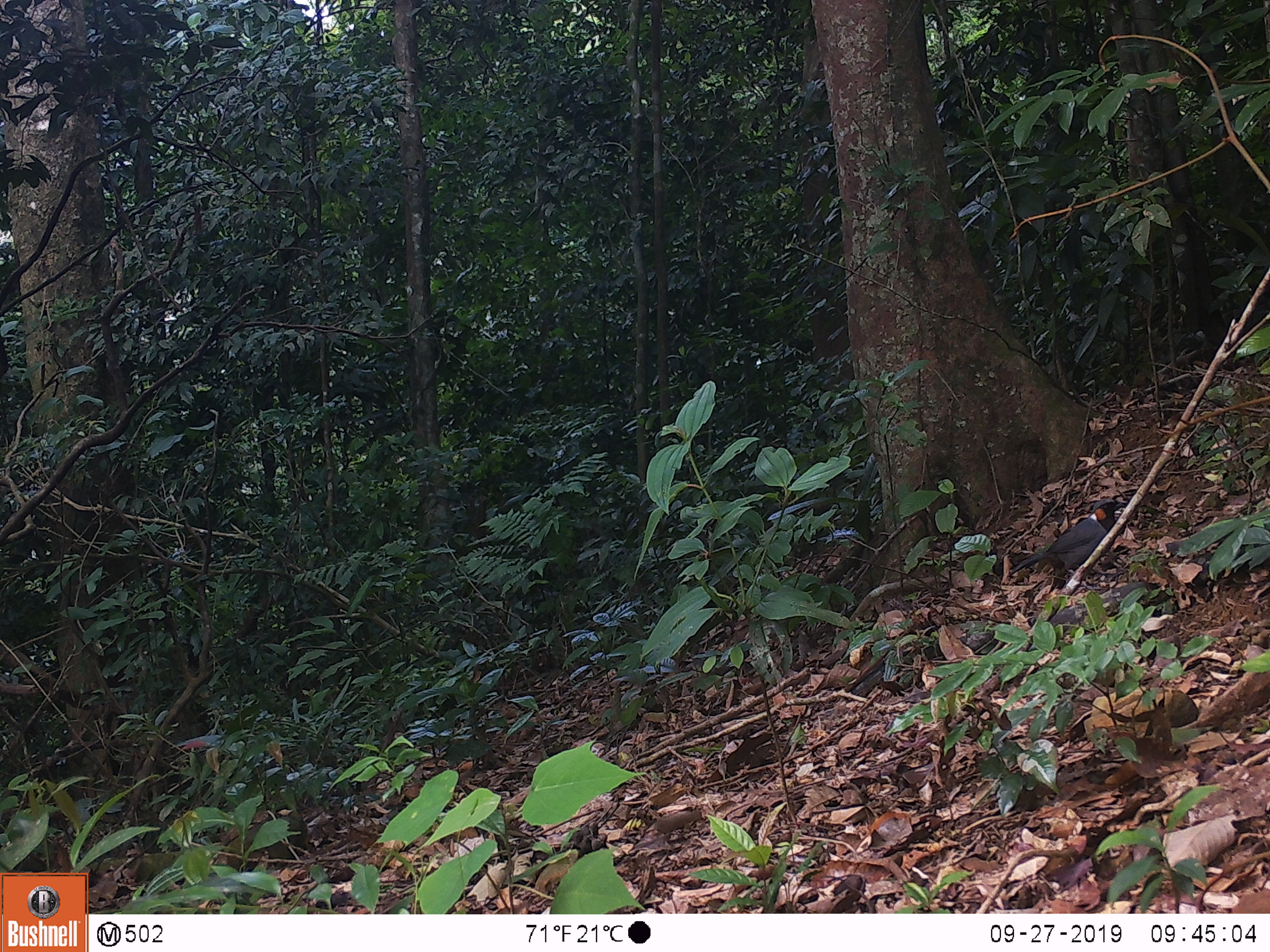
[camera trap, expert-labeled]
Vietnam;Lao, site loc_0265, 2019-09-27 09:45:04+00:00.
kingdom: Animalia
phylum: Chordata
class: Aves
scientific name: Aves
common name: bird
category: unidentified bird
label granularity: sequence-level